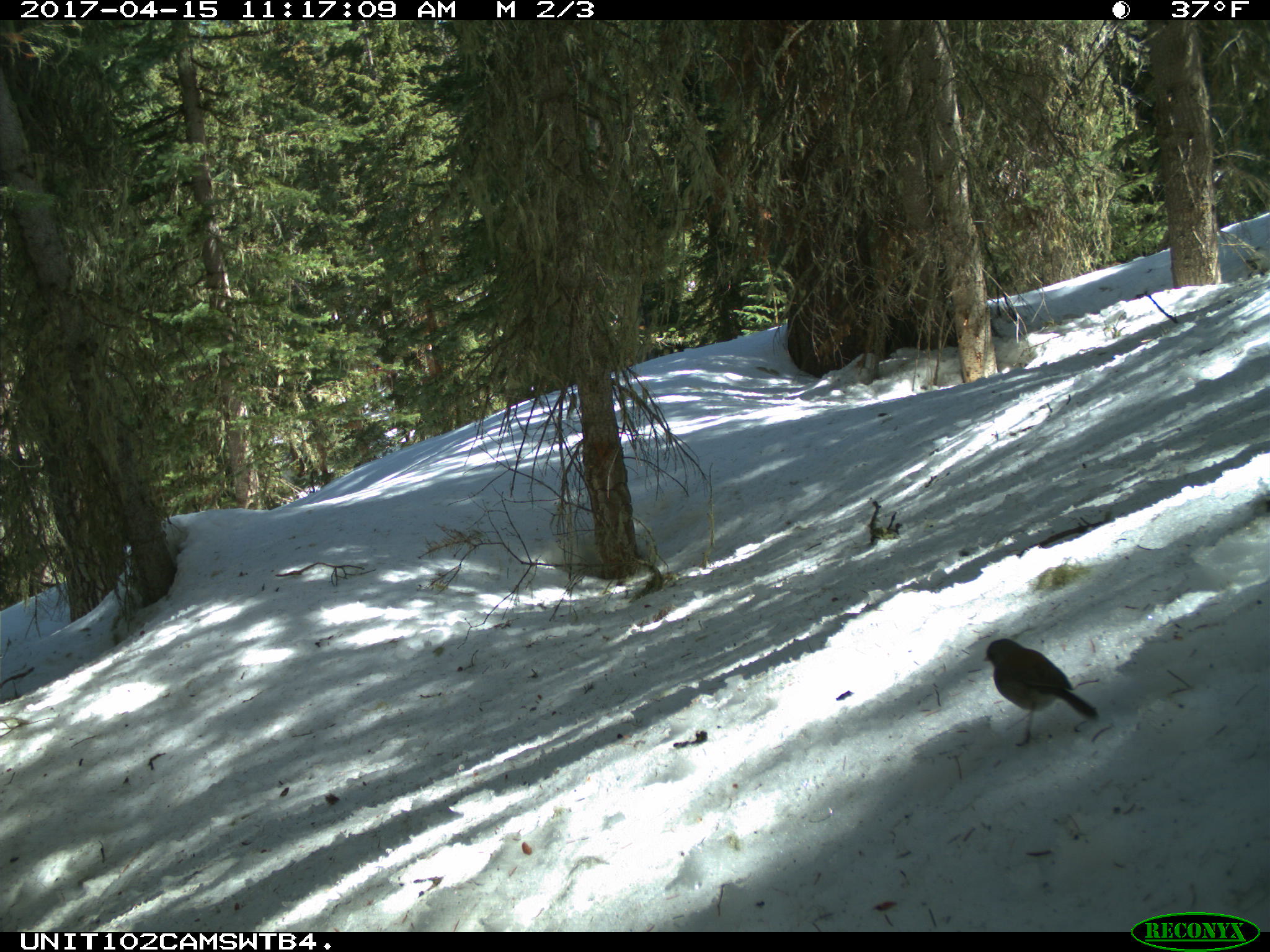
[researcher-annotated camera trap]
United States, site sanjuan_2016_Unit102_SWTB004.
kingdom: Animalia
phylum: Chordata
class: Aves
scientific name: Aves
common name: birds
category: unidentified bird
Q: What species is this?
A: Unidentified bird (birds) (Aves).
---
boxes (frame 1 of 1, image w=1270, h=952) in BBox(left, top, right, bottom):
animal: BBox(981, 637, 1101, 747)